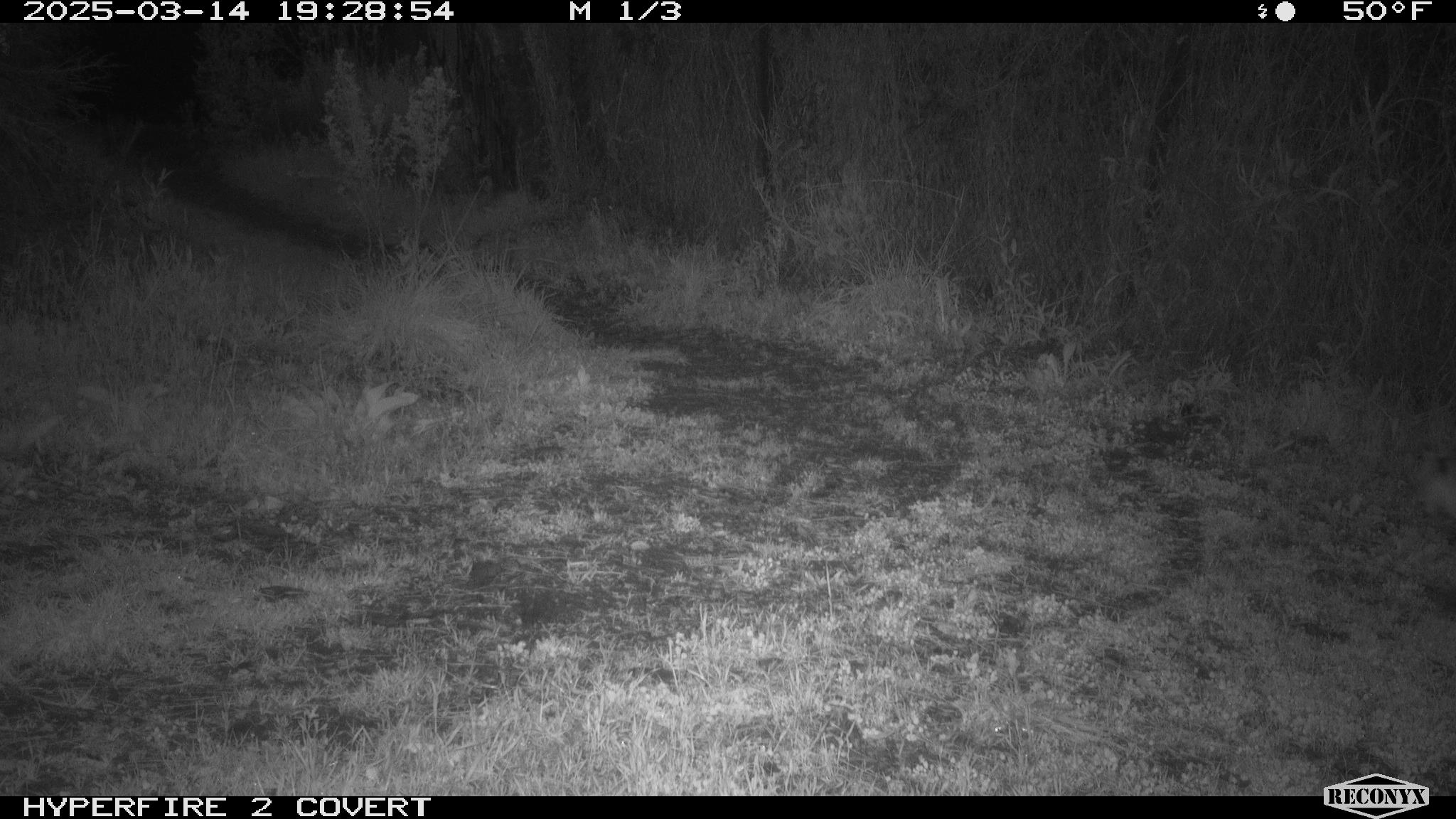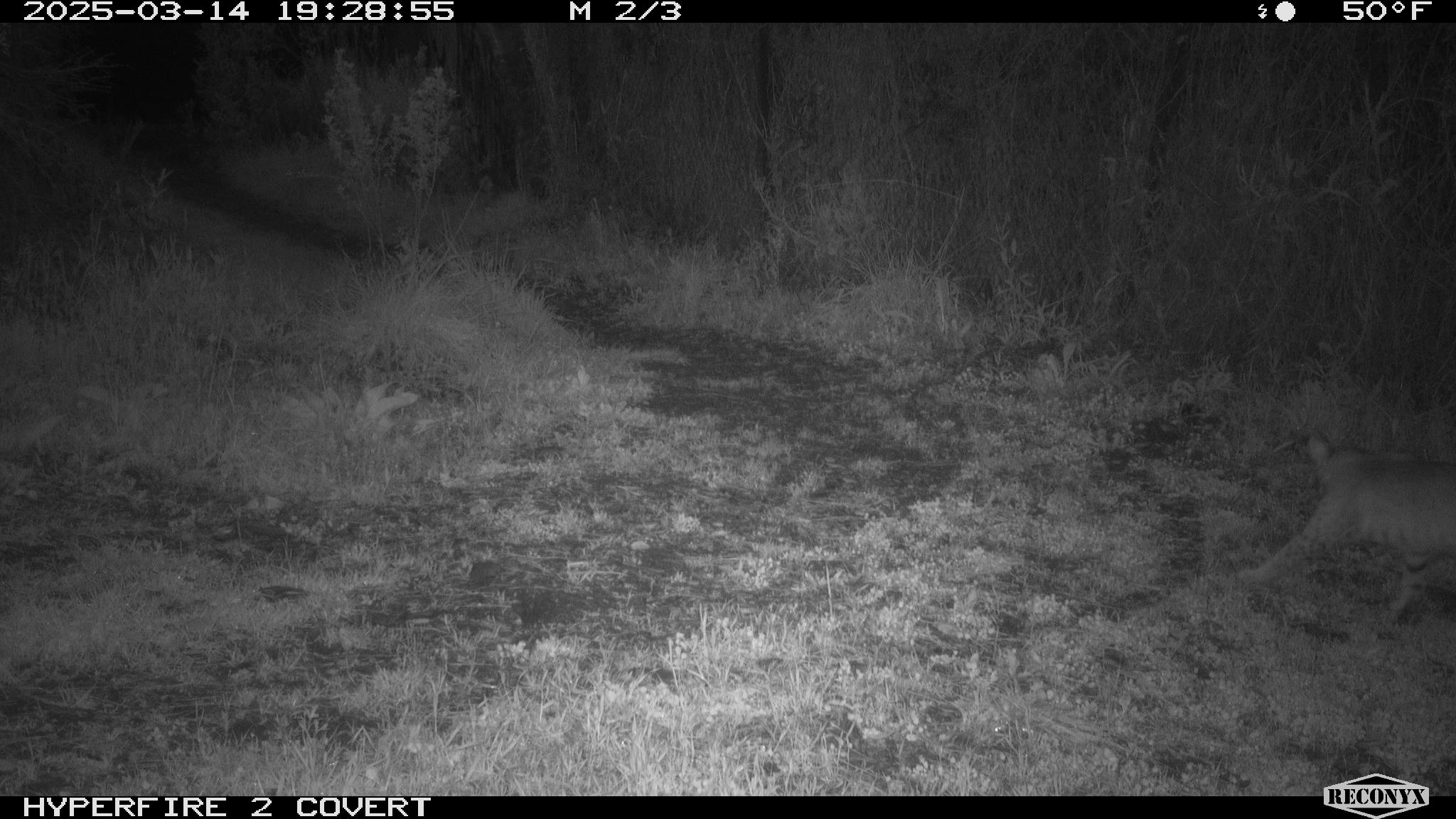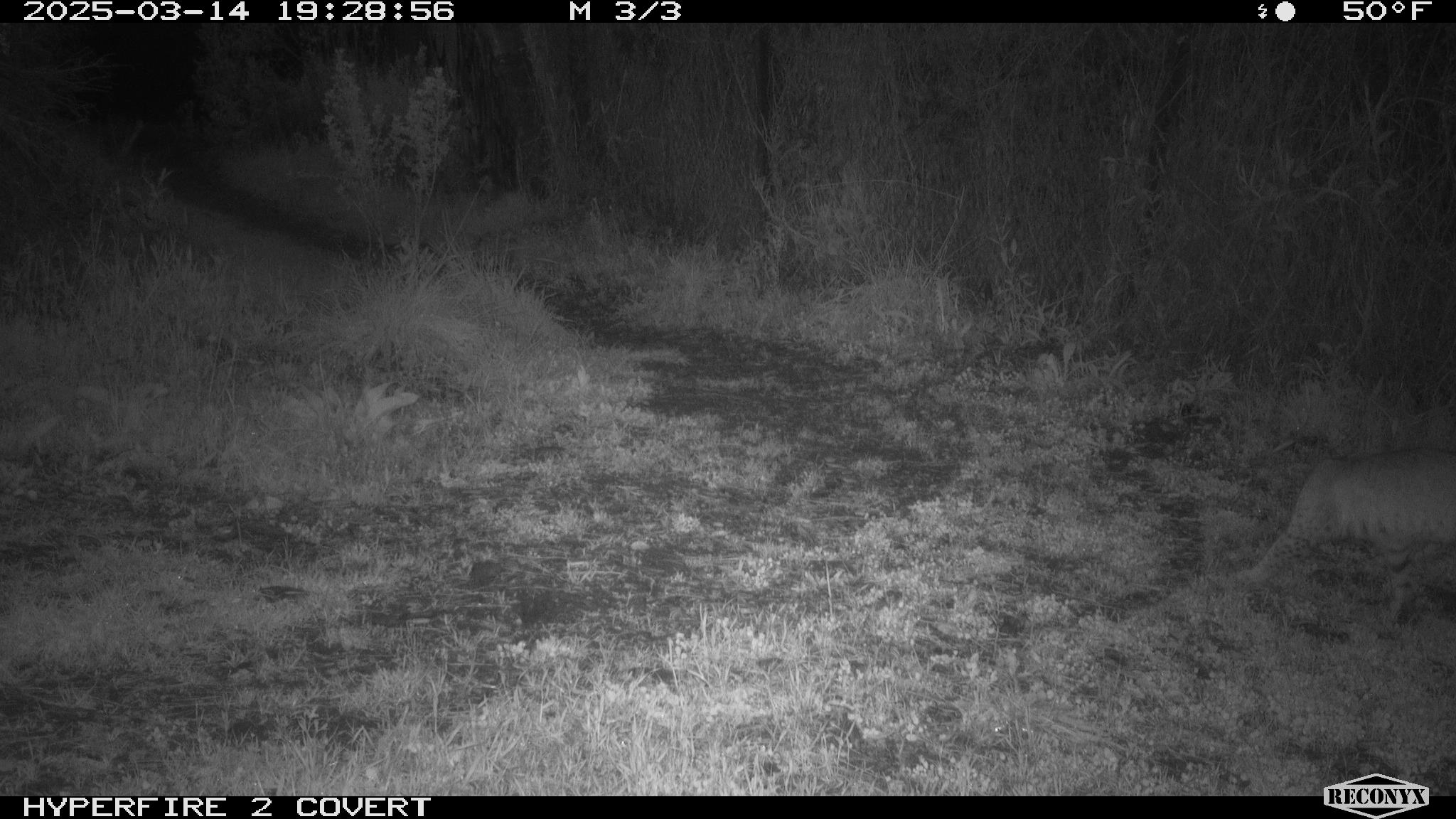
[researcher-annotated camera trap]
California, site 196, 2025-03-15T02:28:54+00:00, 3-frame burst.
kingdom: Animalia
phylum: Chordata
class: Mammalia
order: Carnivora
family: Felidae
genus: Lynx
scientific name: Lynx rufus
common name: bobcat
Bobcat (Lynx rufus).